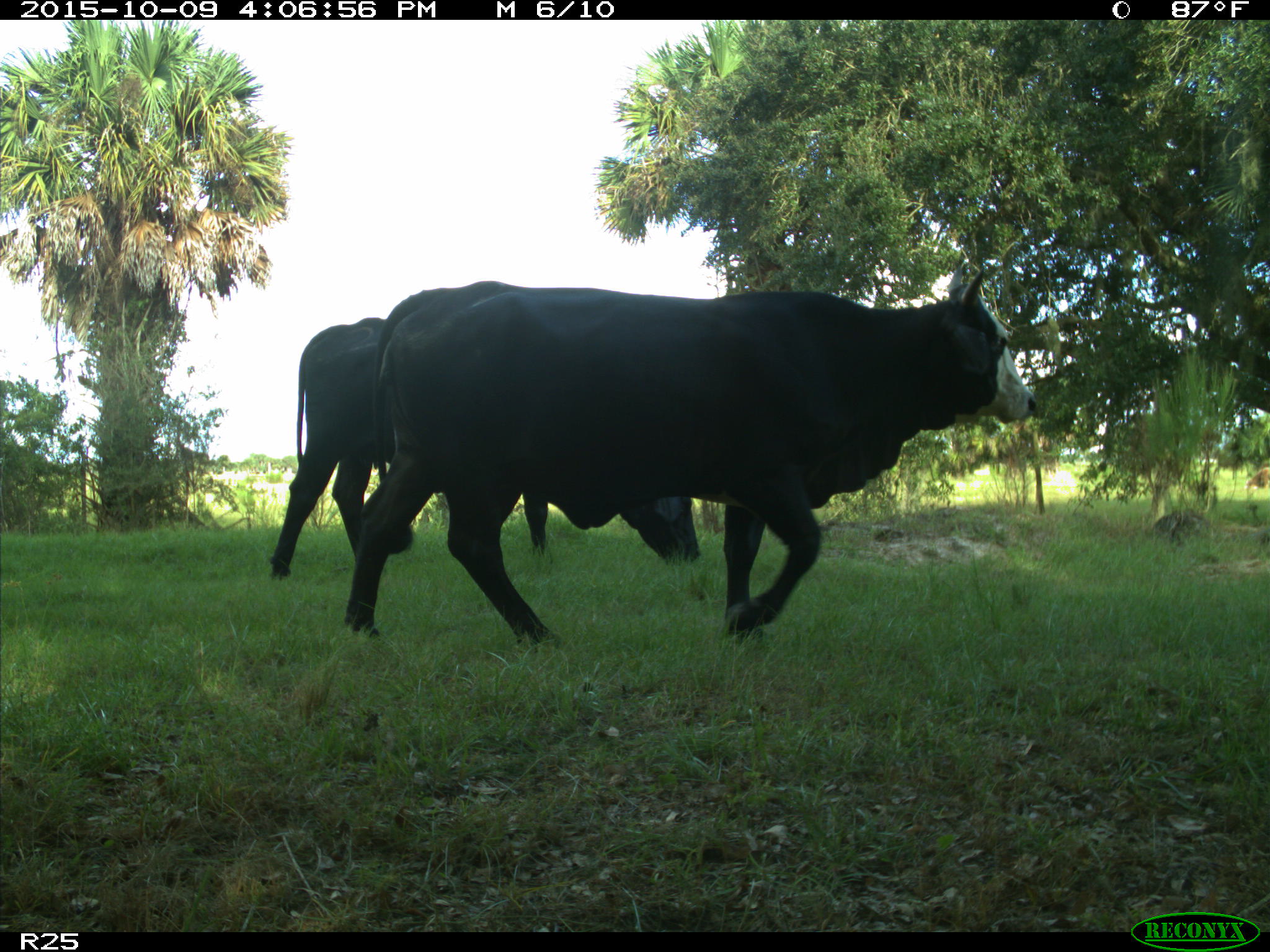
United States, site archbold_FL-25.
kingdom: Animalia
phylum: Chordata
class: Mammalia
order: Artiodactyla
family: Bovidae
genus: Bos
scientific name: Bos taurus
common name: domestic cow